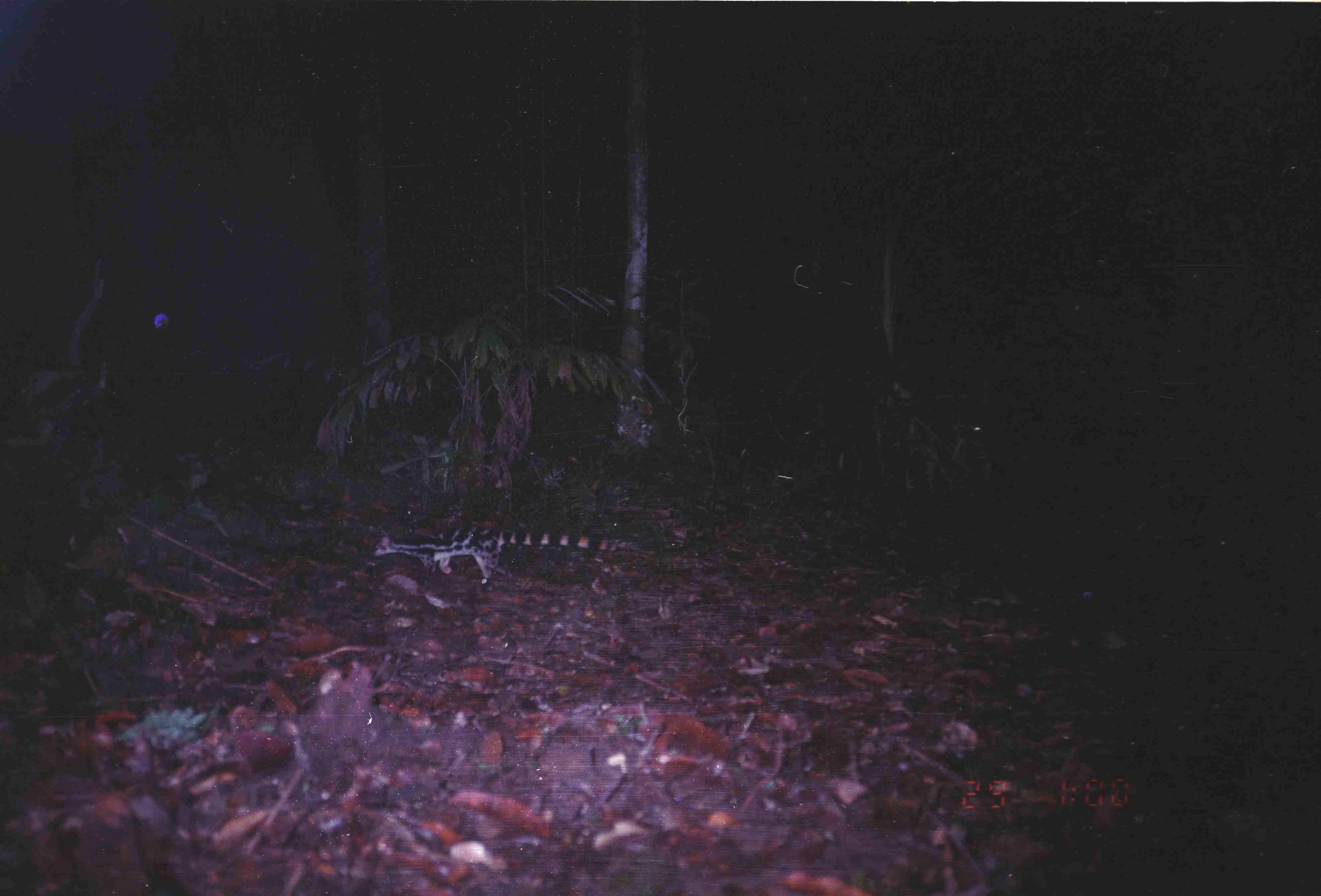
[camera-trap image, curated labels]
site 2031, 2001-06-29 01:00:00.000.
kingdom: Animalia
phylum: Chordata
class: Mammalia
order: Carnivora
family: Prionodontidae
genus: Prionodon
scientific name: Prionodon linsang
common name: banded linsang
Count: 1.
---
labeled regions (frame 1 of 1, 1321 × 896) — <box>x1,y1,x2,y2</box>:
prionodon linsang: <box>371,524,659,587</box>